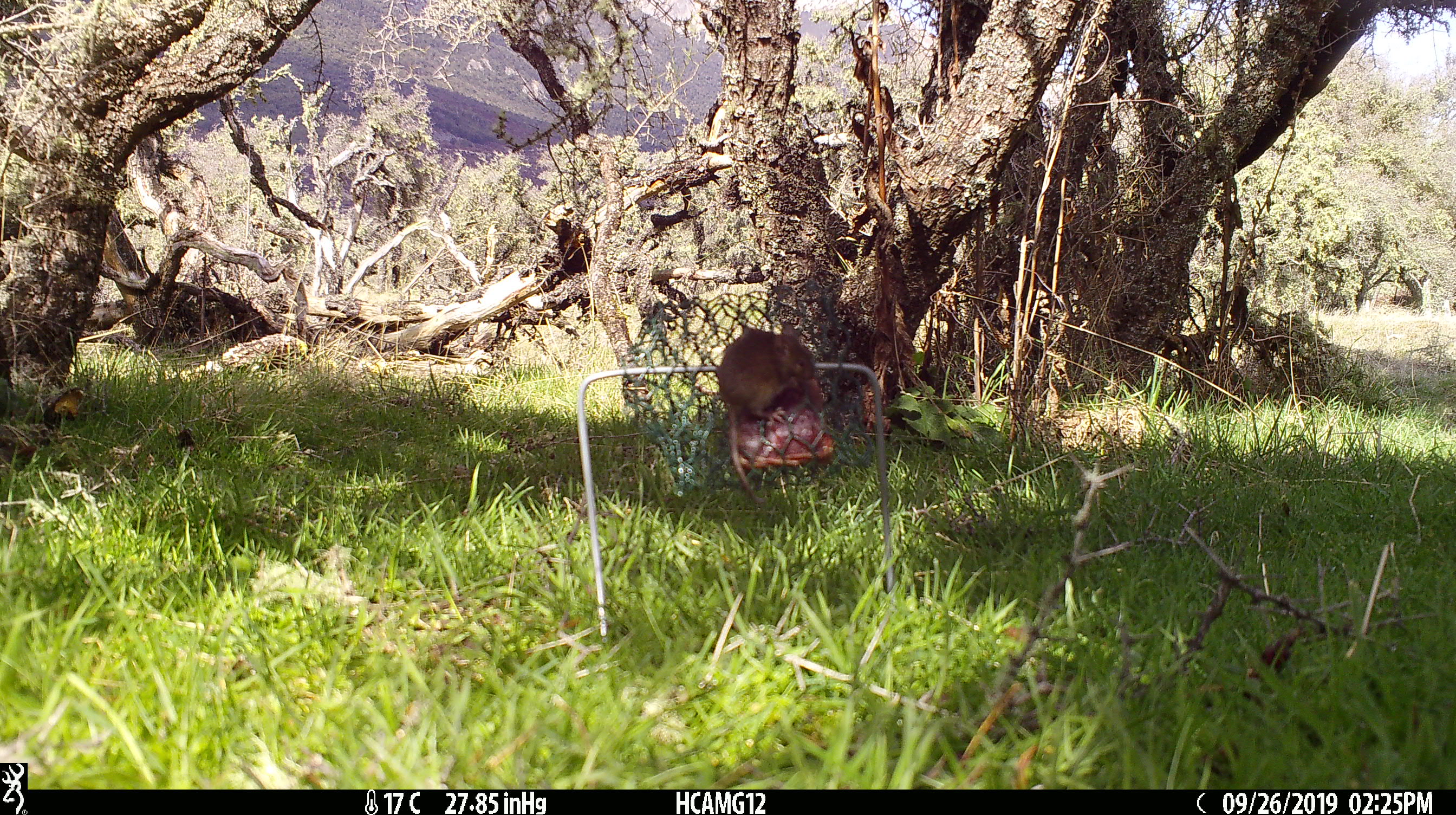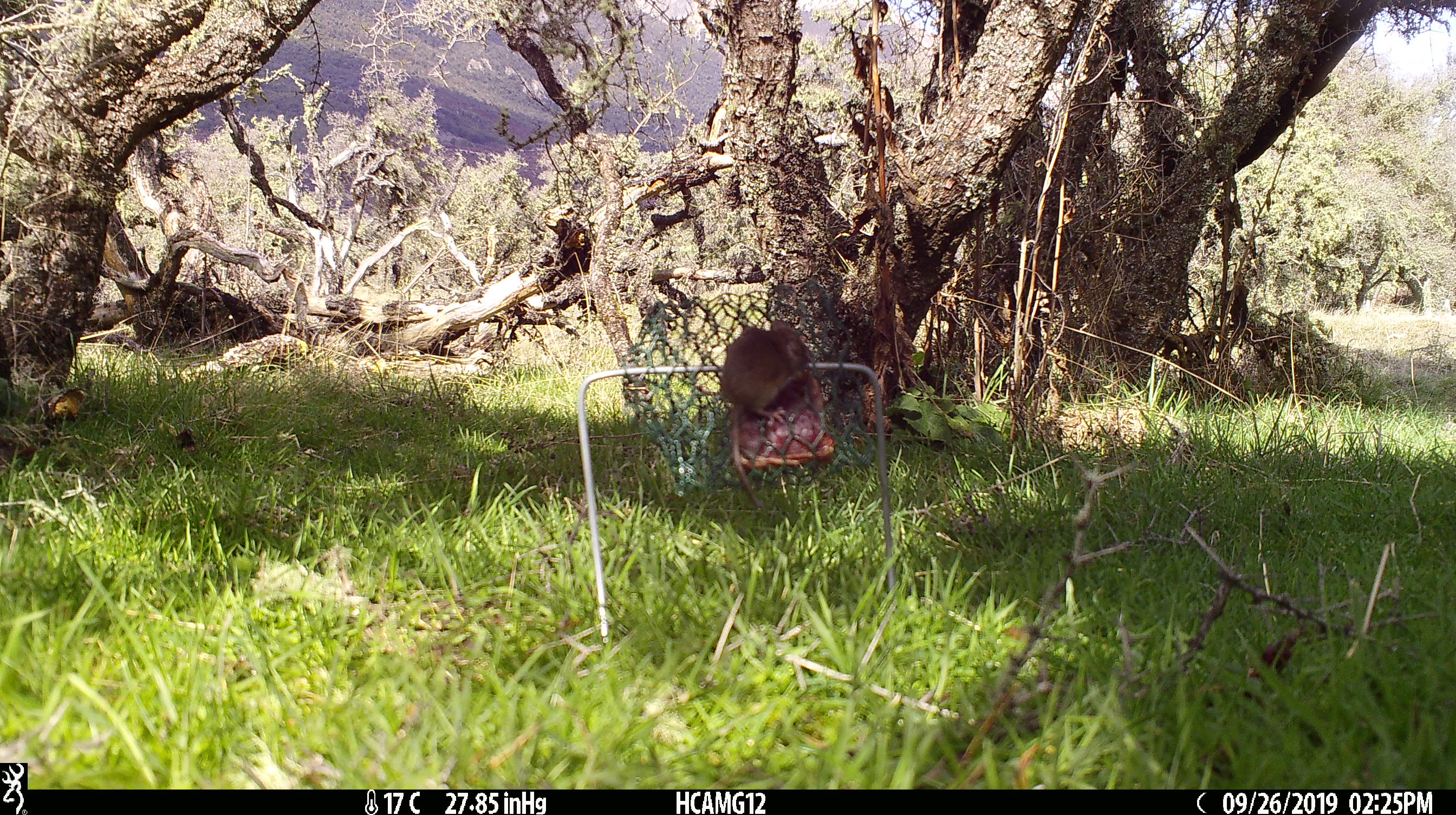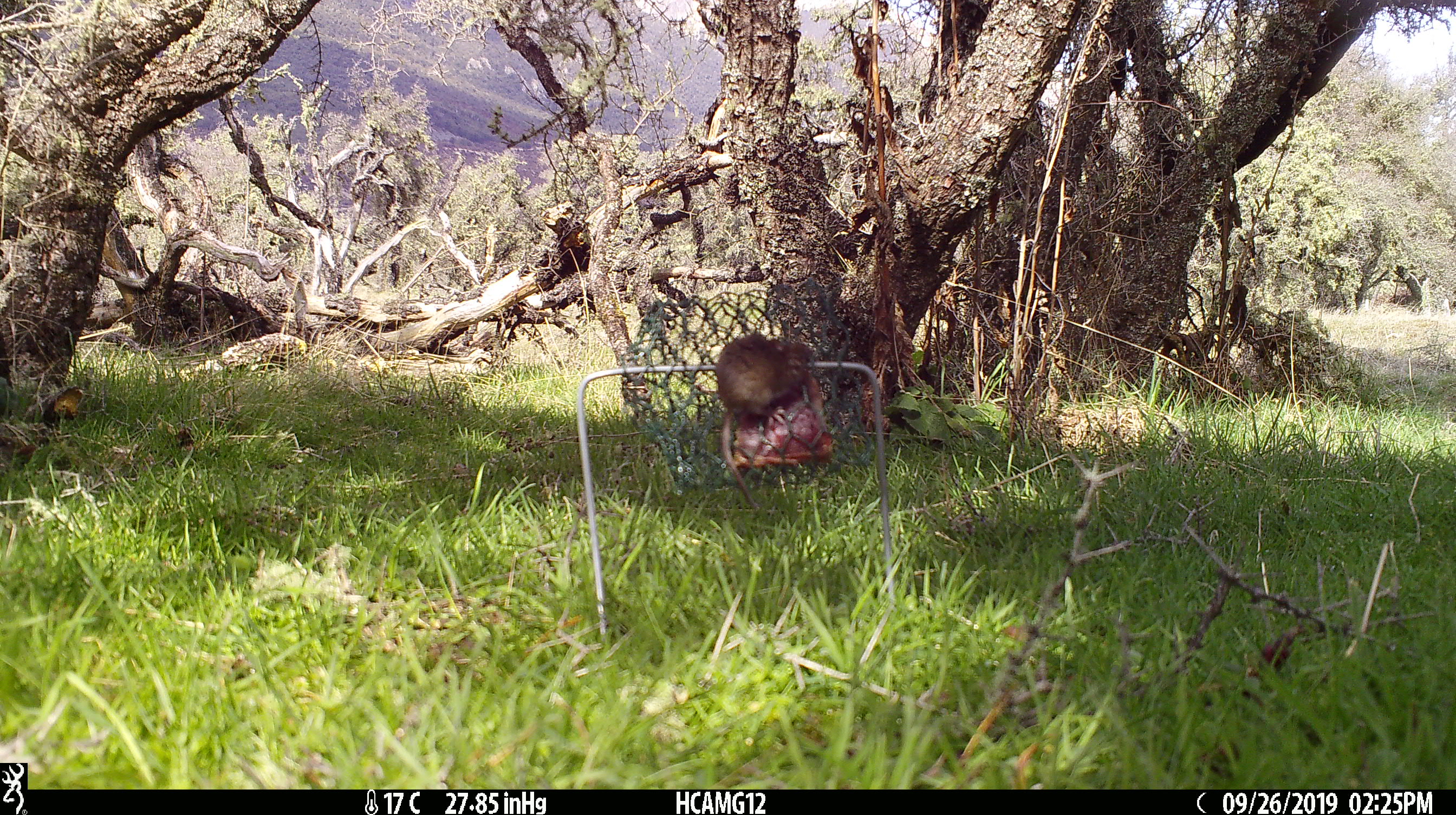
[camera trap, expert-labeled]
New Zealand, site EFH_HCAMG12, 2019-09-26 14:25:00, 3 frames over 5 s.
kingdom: Animalia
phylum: Chordata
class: Mammalia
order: Rodentia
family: Muridae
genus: Mus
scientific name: Mus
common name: mouse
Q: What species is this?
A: Mouse (Mus).